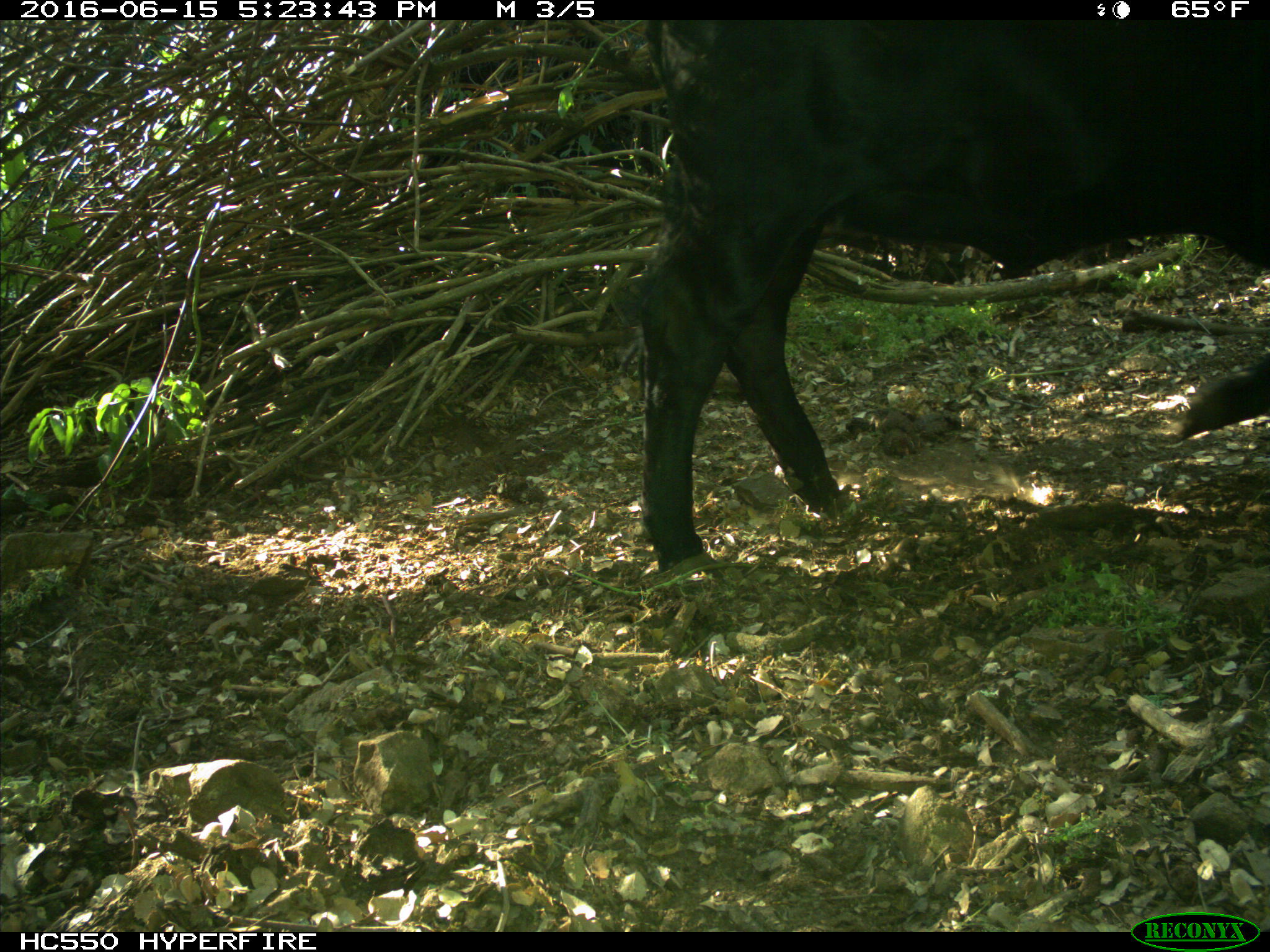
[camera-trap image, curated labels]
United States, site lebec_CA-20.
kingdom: Animalia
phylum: Chordata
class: Mammalia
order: Artiodactyla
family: Bovidae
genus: Bos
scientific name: Bos taurus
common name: domestic cow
Bos taurus (domestic cow).